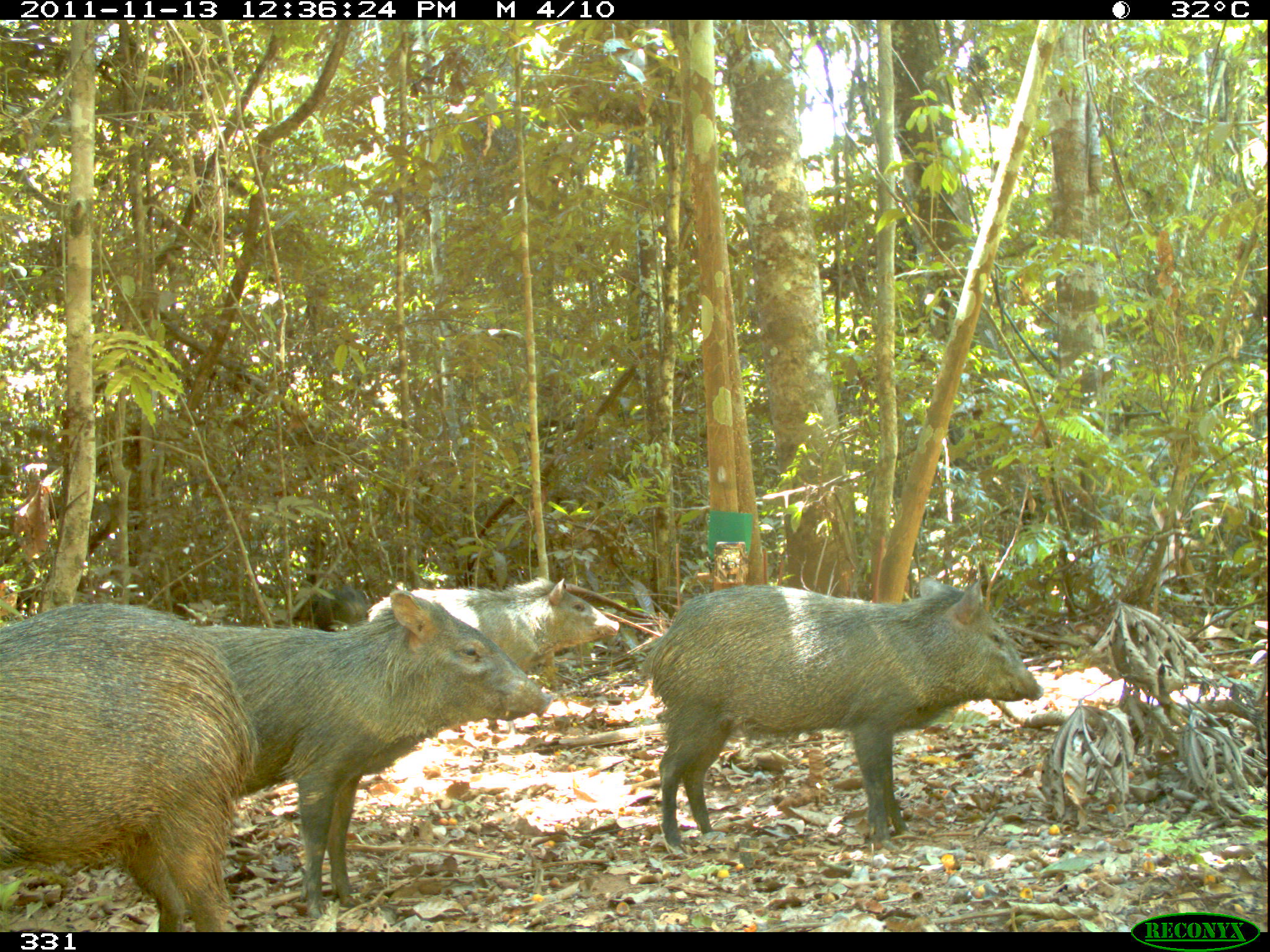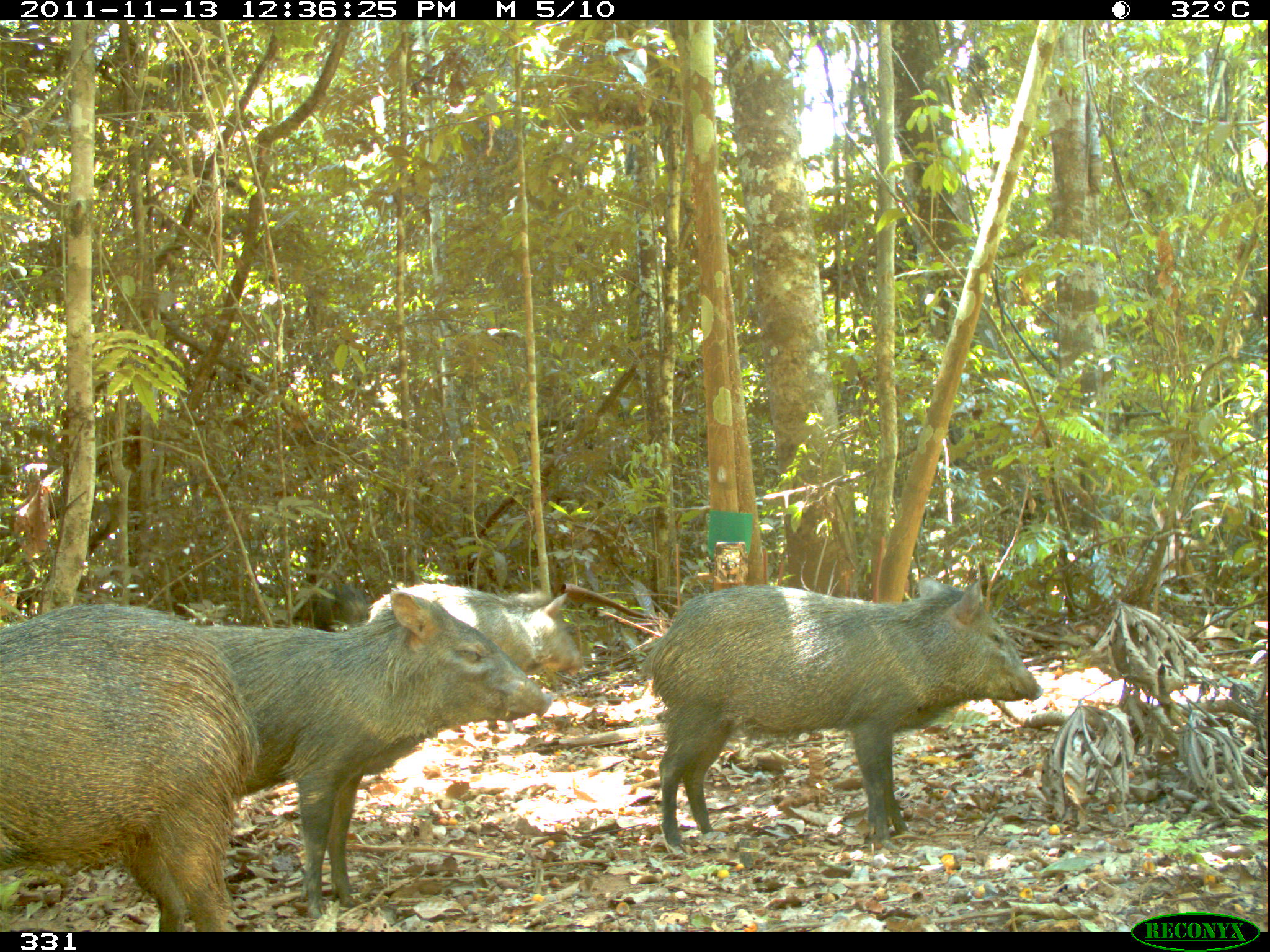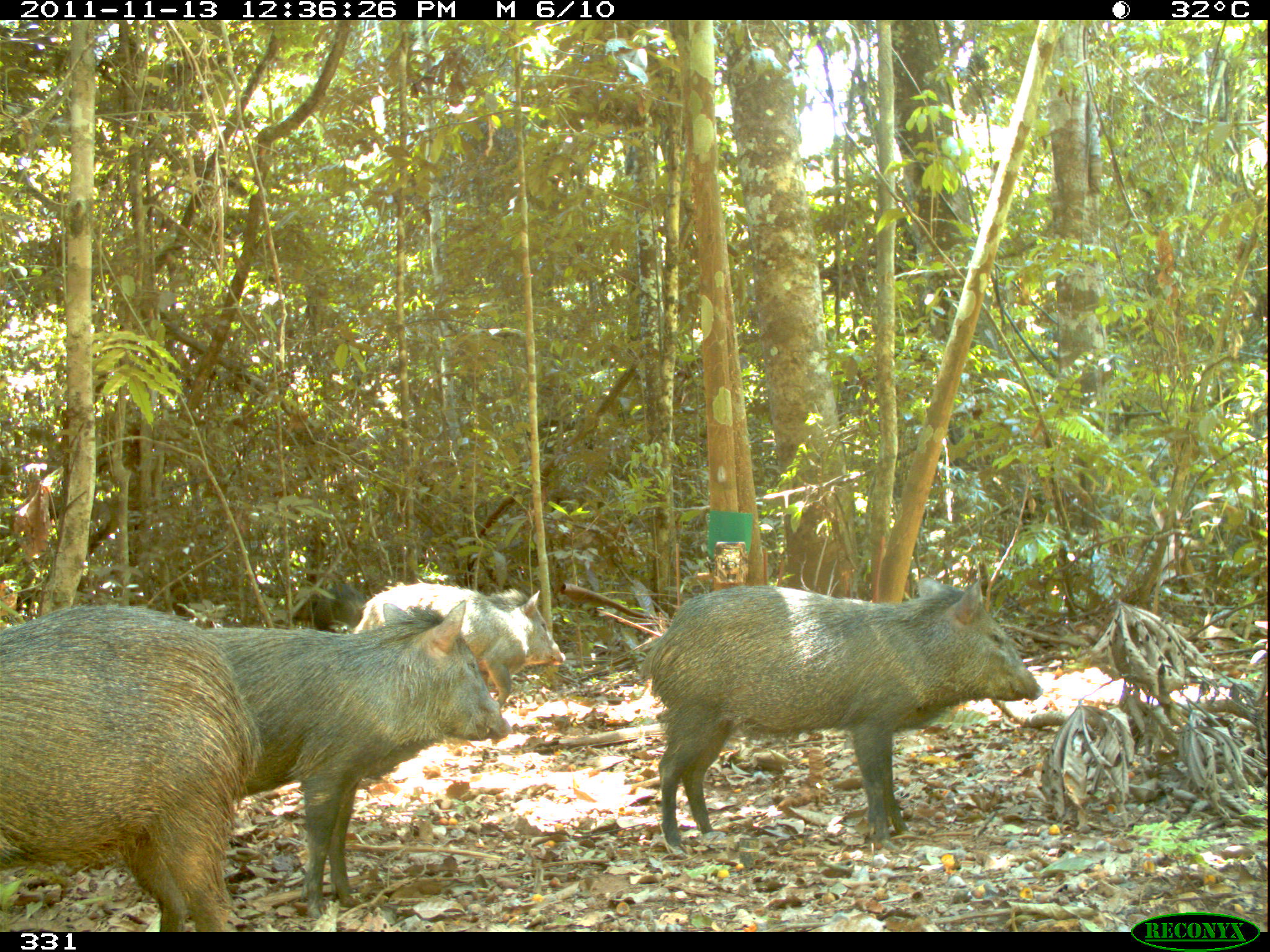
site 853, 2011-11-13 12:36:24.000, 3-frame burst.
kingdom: Animalia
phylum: Chordata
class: Mammalia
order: Artiodactyla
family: Tayassuidae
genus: Pecari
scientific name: Pecari tajacu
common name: collared peccary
Pecari tajacu (collared peccary).